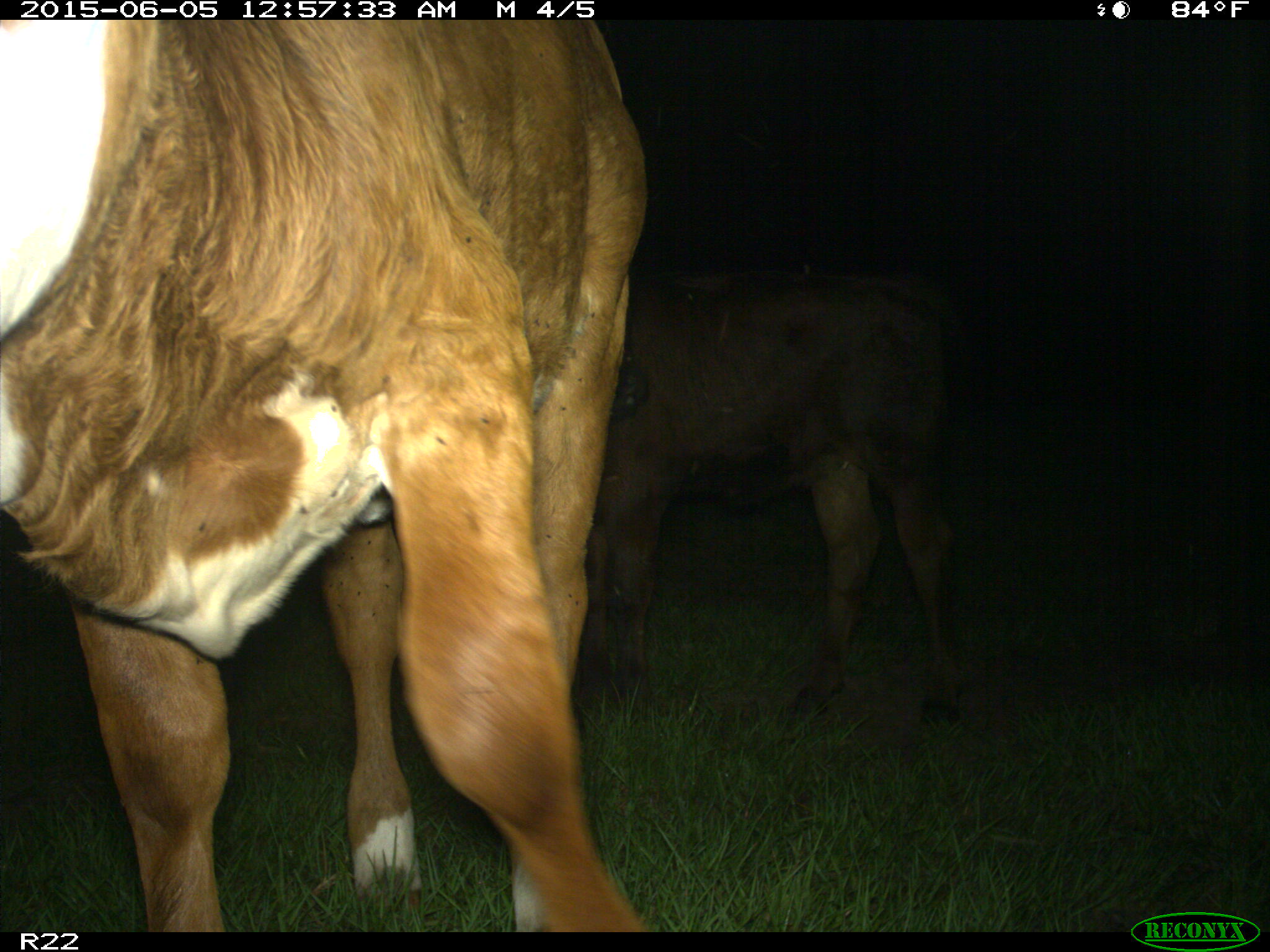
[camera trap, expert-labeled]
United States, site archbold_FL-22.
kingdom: Animalia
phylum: Chordata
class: Mammalia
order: Artiodactyla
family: Bovidae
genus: Bos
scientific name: Bos taurus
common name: domestic cow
Bos taurus (domestic cow).